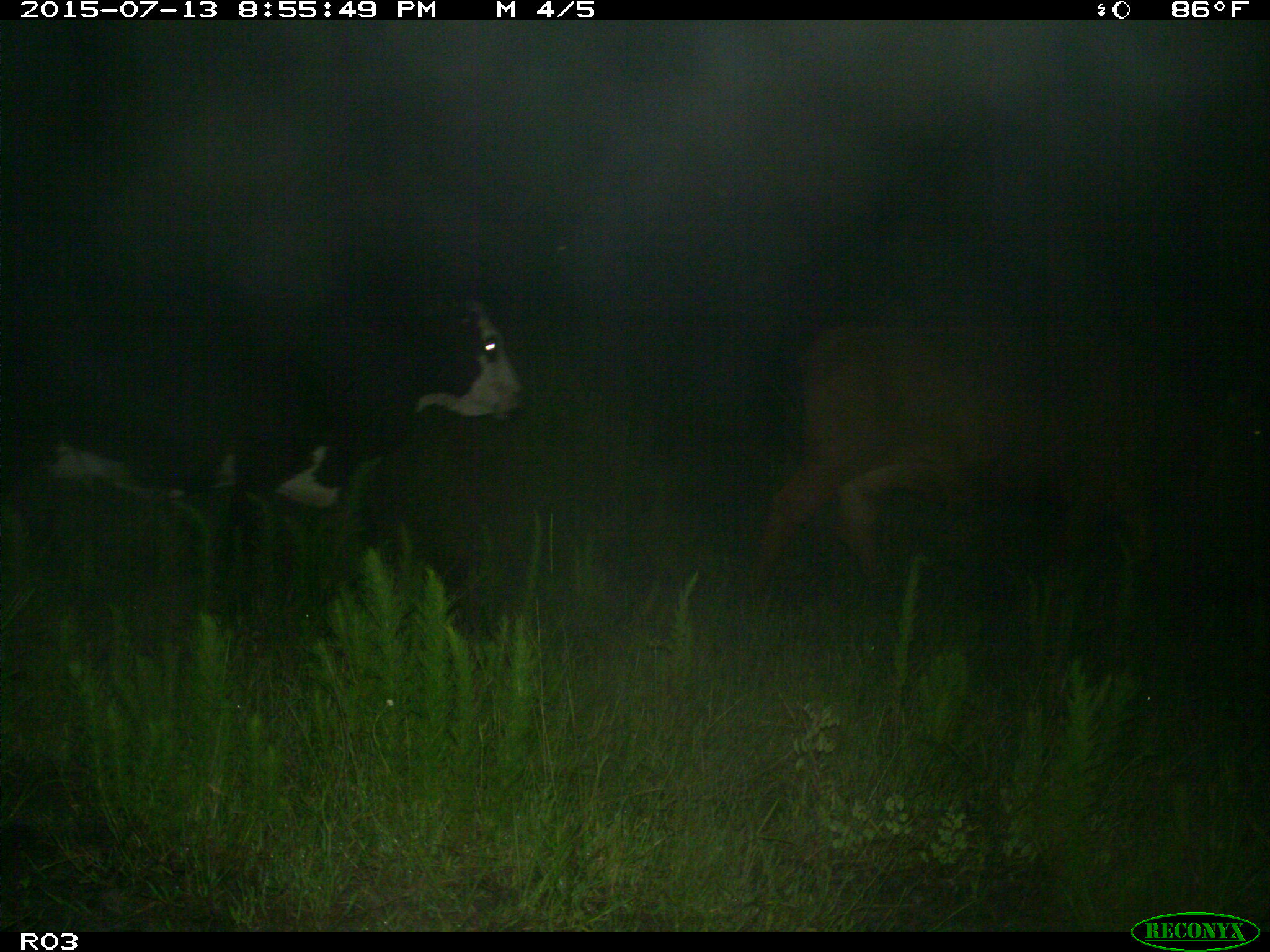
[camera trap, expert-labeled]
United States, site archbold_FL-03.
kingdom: Animalia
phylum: Chordata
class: Mammalia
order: Artiodactyla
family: Bovidae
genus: Bos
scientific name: Bos taurus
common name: domestic cow